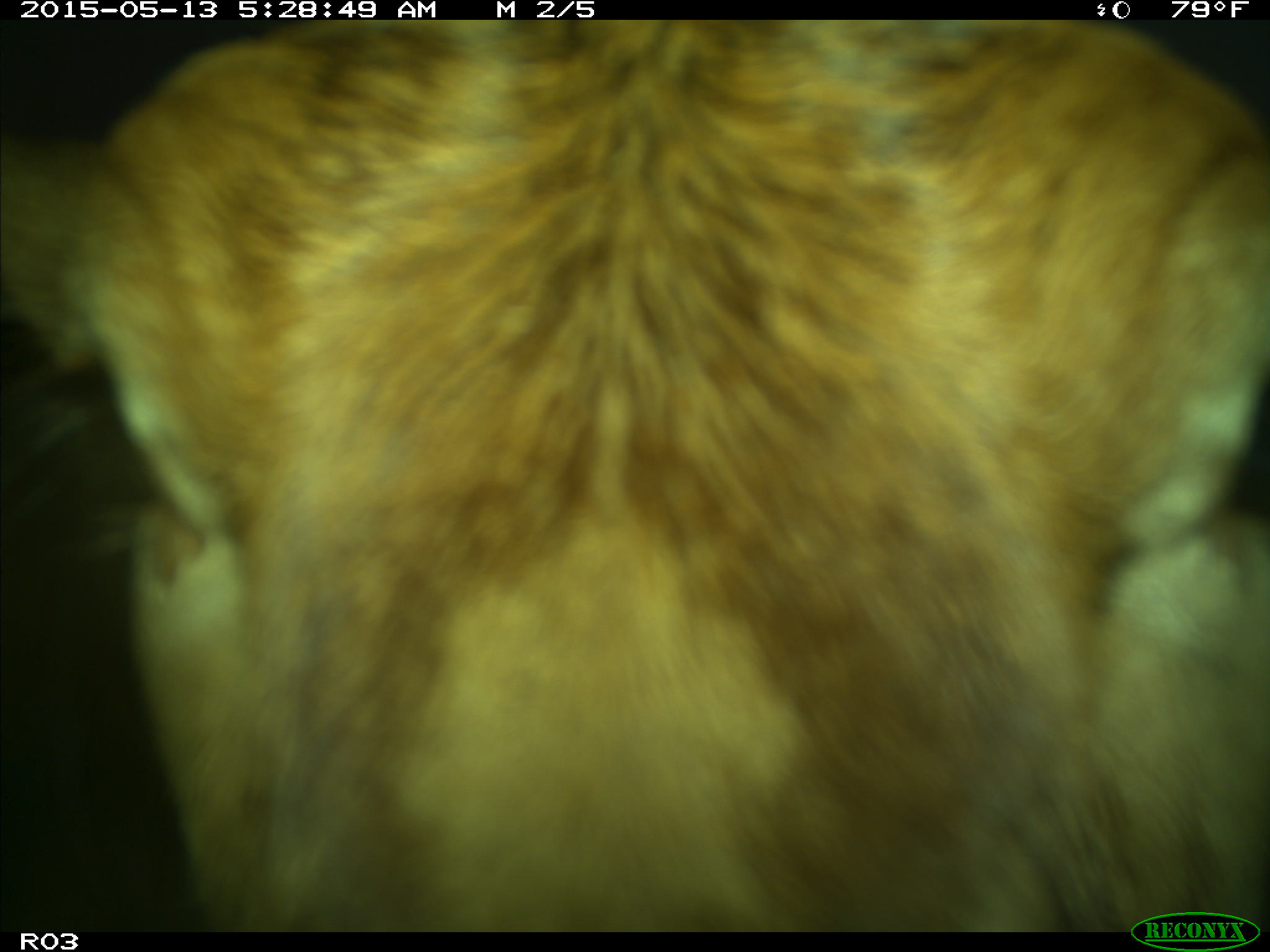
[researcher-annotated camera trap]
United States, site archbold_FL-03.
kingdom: Animalia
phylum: Chordata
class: Mammalia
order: Artiodactyla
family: Bovidae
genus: Bos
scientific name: Bos taurus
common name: domestic cow